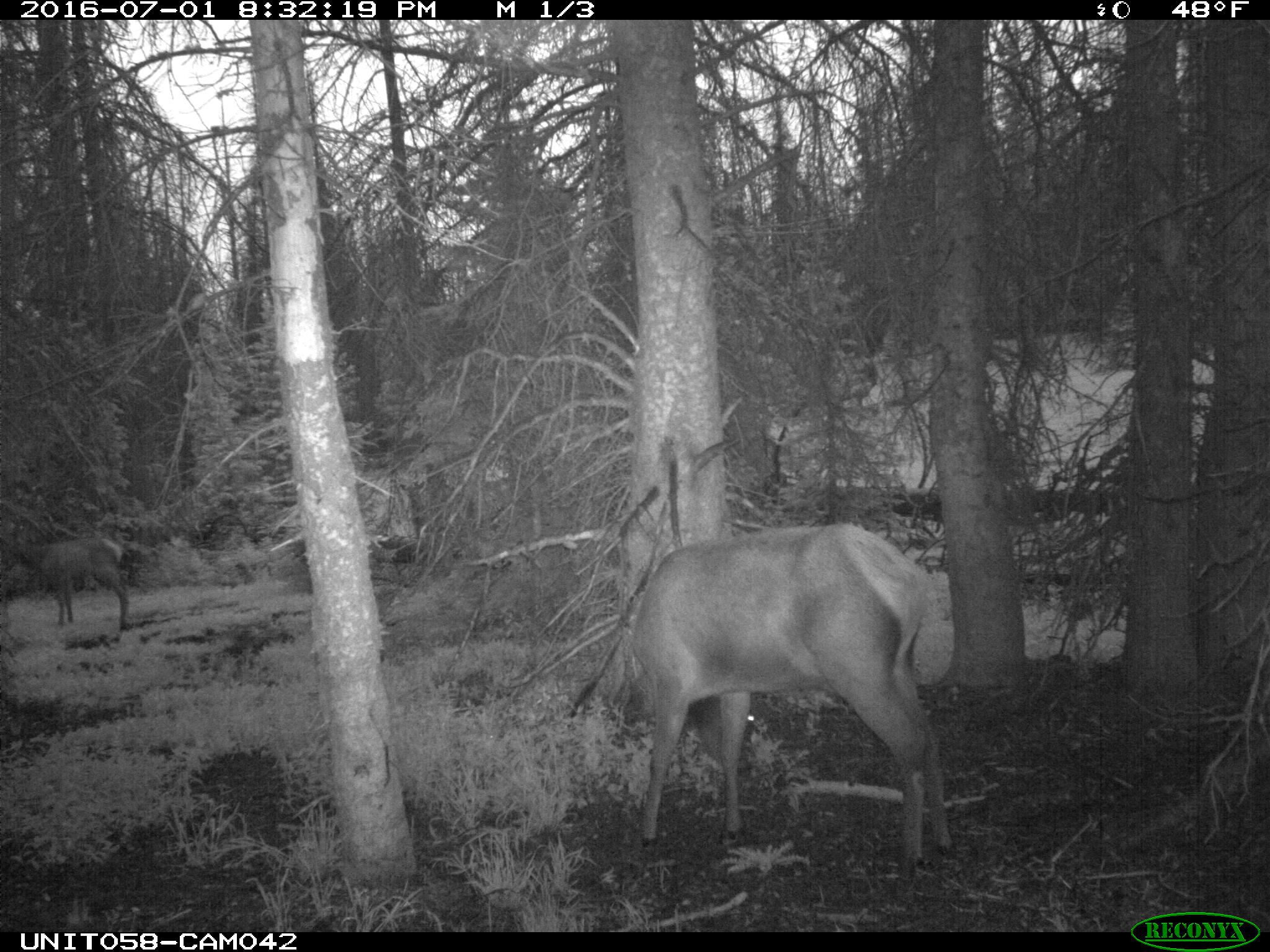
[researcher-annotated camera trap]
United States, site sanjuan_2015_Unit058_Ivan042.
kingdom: Animalia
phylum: Chordata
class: Mammalia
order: Artiodactyla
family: Cervidae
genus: Cervus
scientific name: Cervus elaphus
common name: red deer